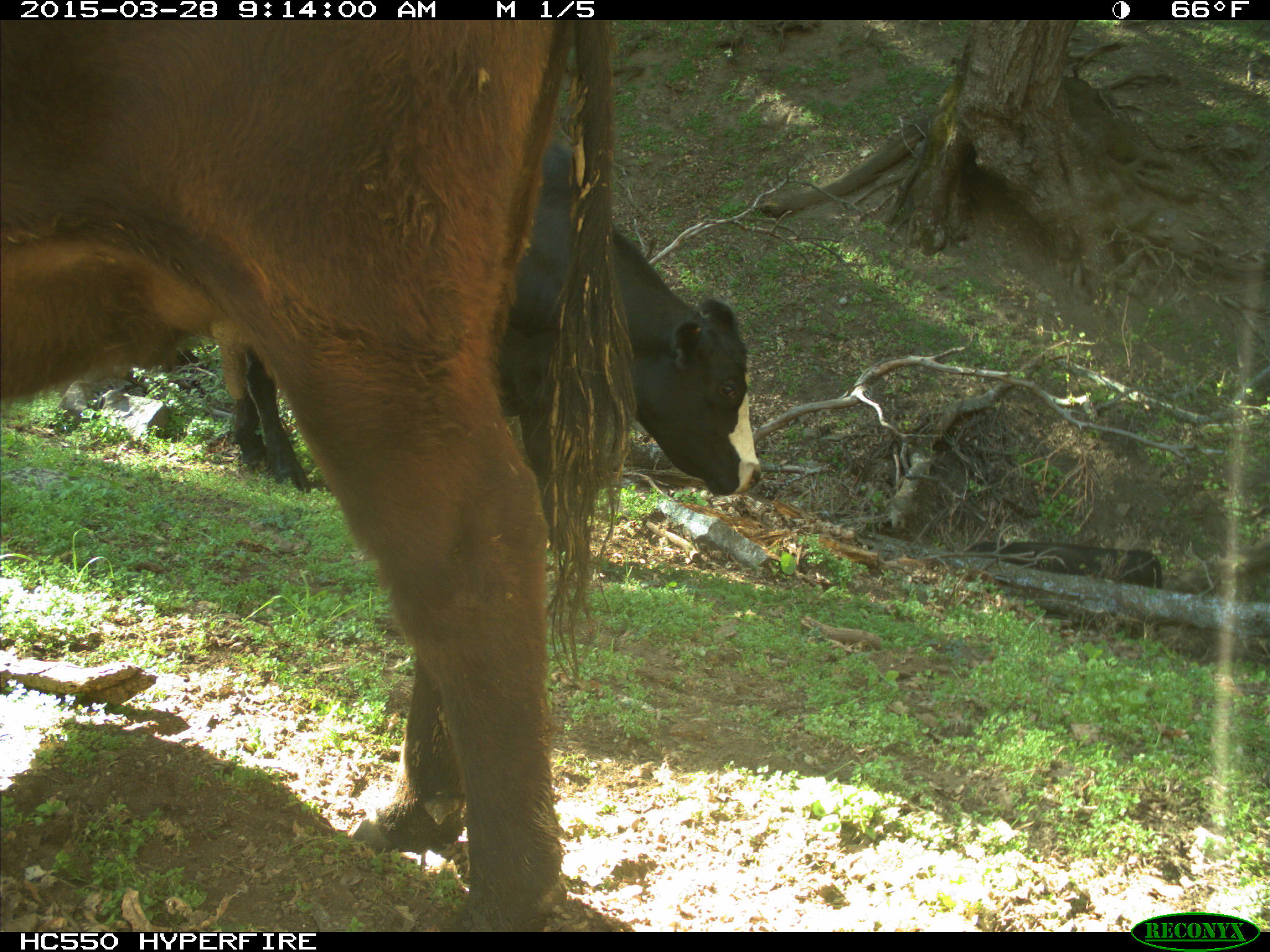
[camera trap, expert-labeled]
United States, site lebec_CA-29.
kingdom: Animalia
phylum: Chordata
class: Mammalia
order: Artiodactyla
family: Bovidae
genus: Bos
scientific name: Bos taurus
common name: domestic cow